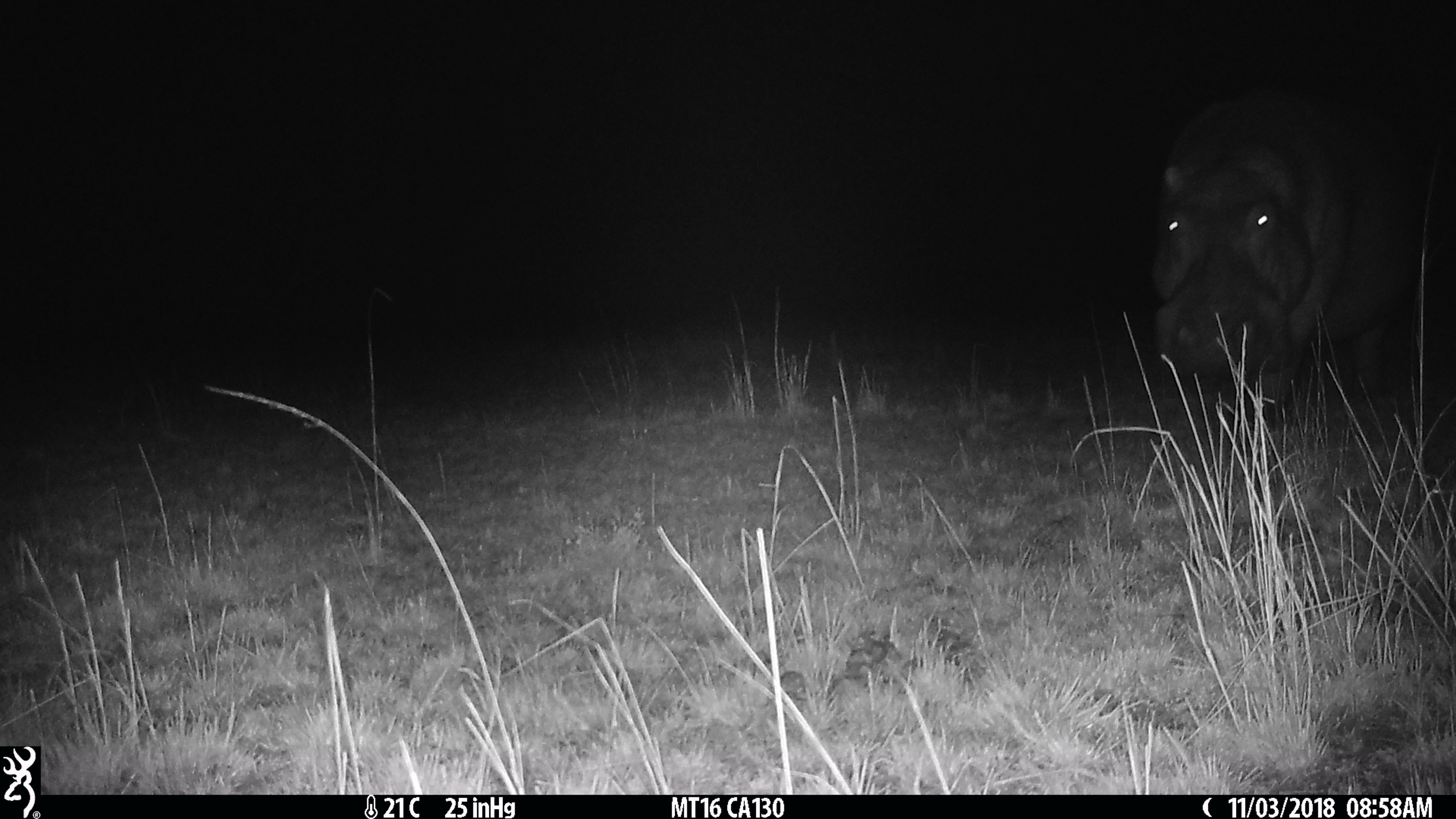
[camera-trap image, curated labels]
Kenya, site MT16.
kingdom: Animalia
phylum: Chordata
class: Mammalia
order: Artiodactyla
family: Hippopotamidae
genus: Hippopotamus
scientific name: Hippopotamus amphibius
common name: hippopotamus